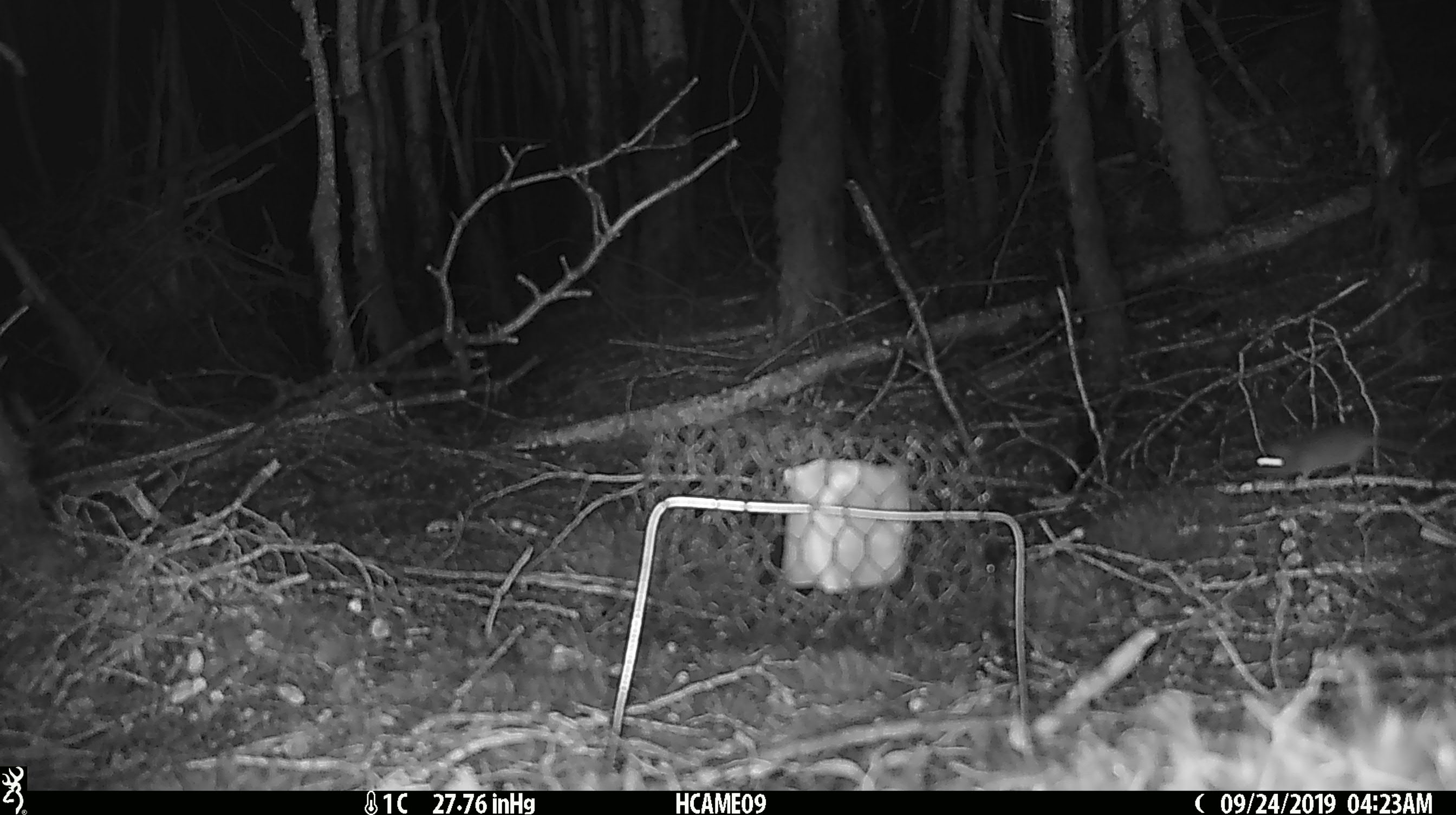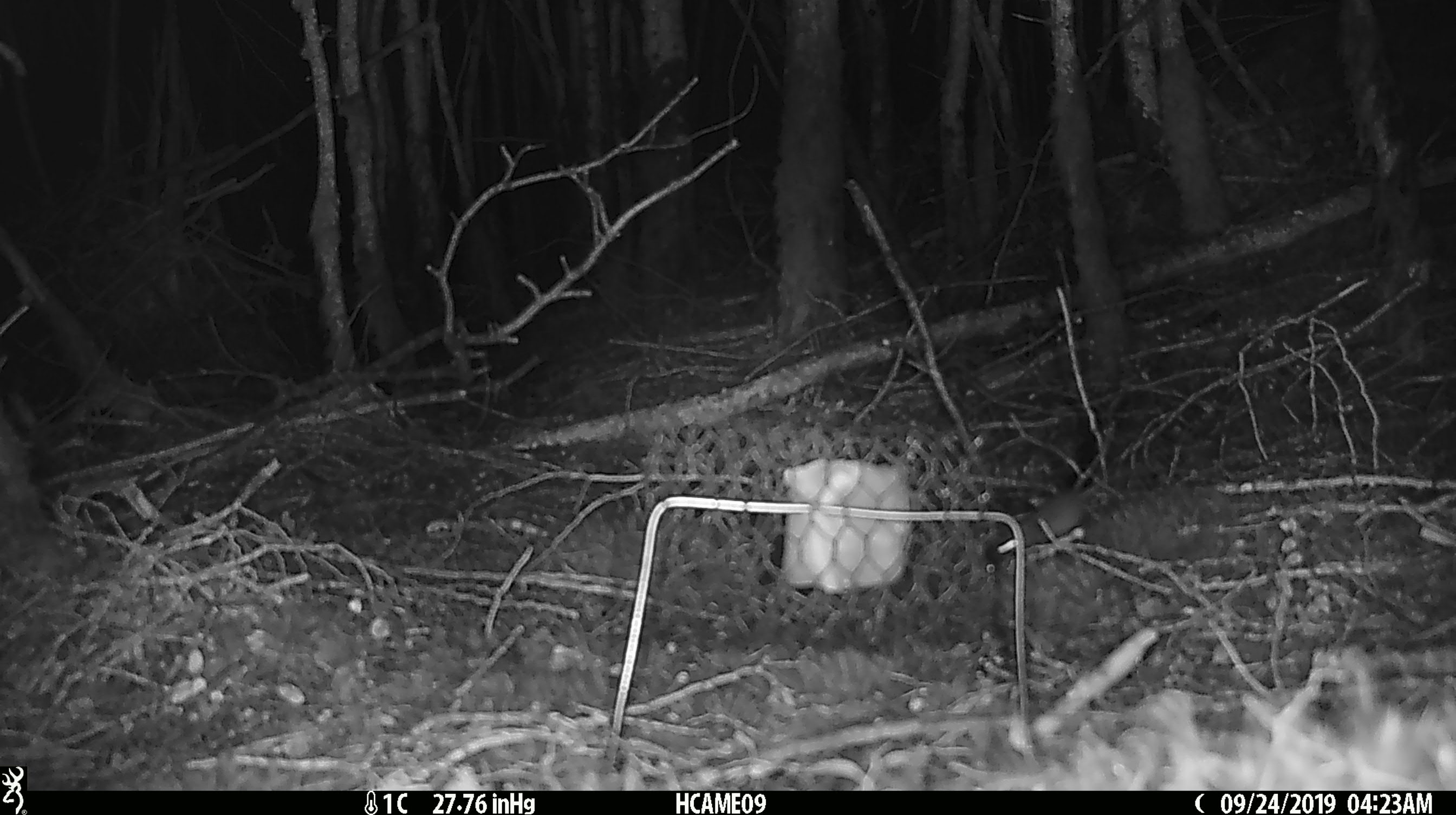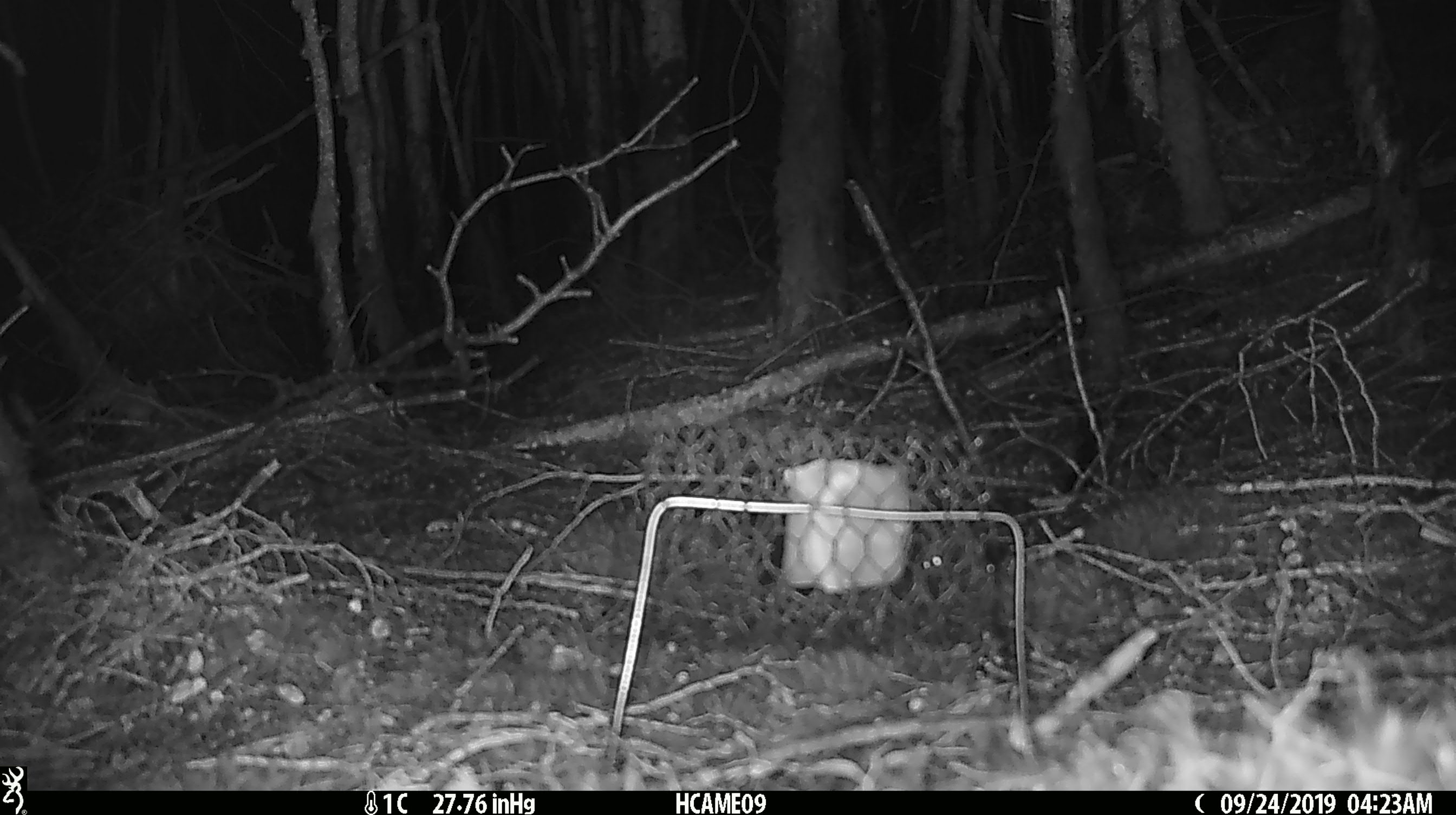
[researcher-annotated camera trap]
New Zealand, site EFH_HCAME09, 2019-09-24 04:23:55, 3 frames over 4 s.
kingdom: Animalia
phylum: Chordata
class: Mammalia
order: Rodentia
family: Muridae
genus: Mus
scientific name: Mus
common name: mouse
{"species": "mouse (Mus)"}